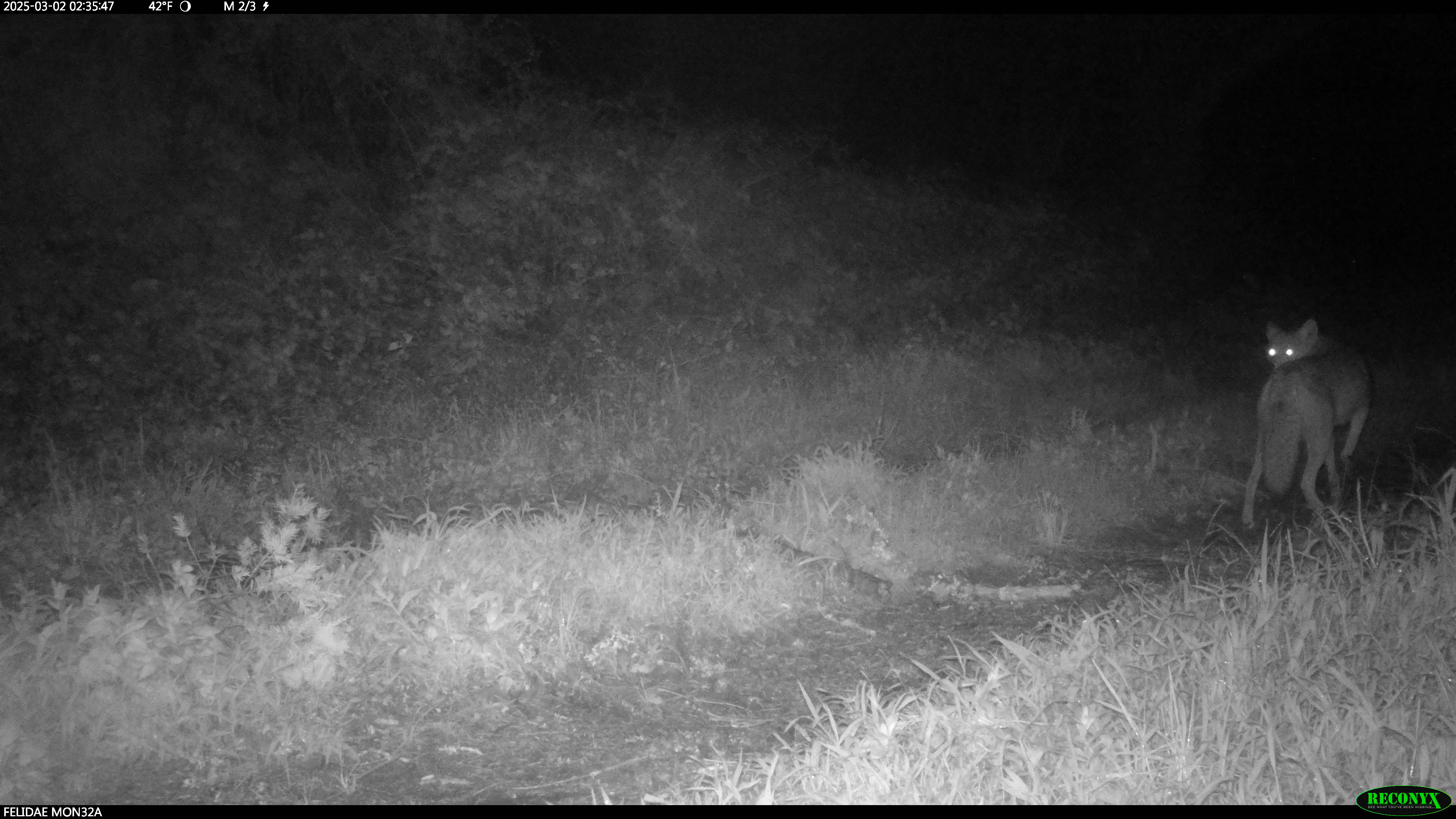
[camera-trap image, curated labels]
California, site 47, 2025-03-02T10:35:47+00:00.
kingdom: Animalia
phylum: Chordata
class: Mammalia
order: Carnivora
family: Canidae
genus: Canis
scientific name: Canis latrans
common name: coyote